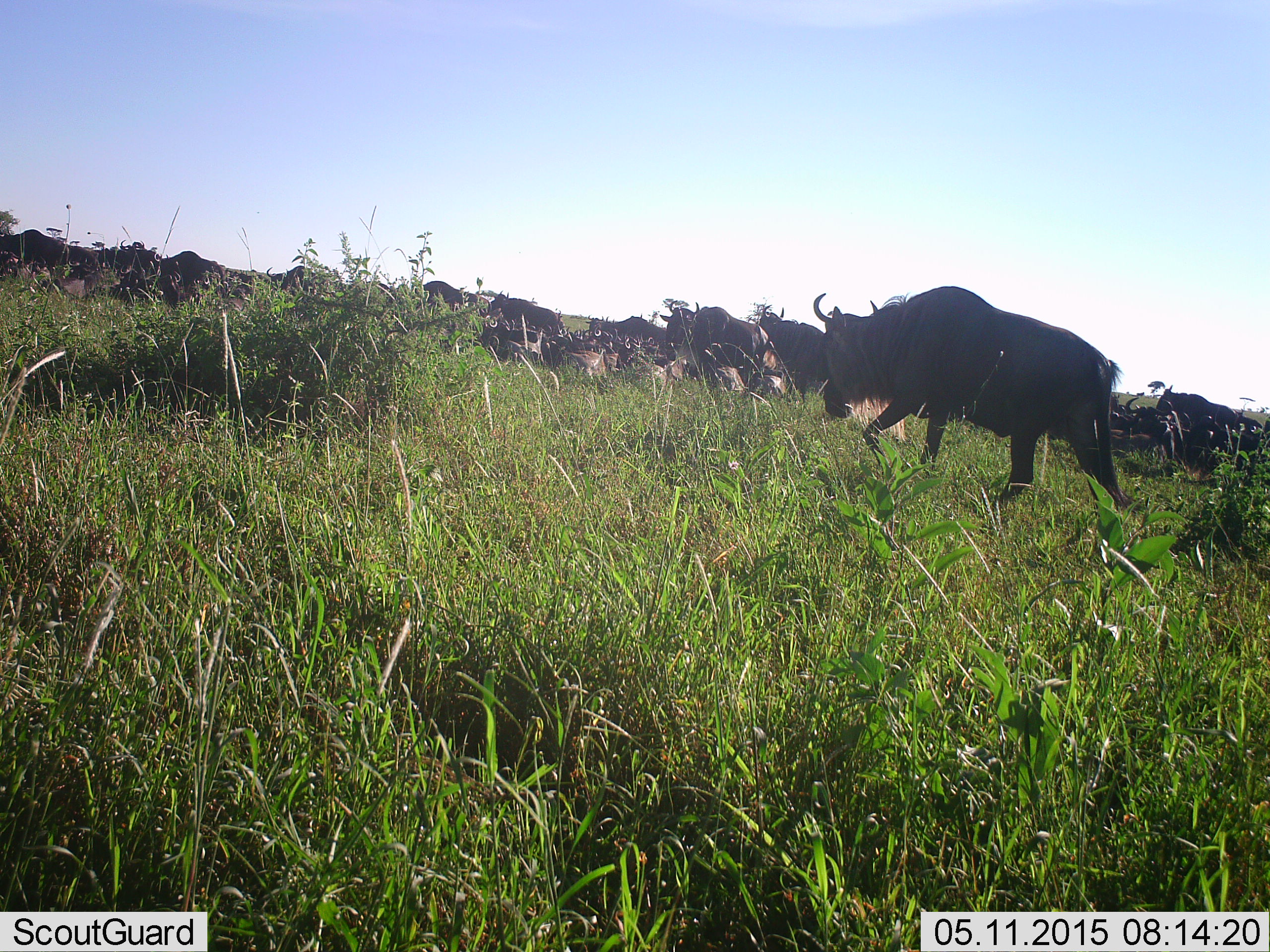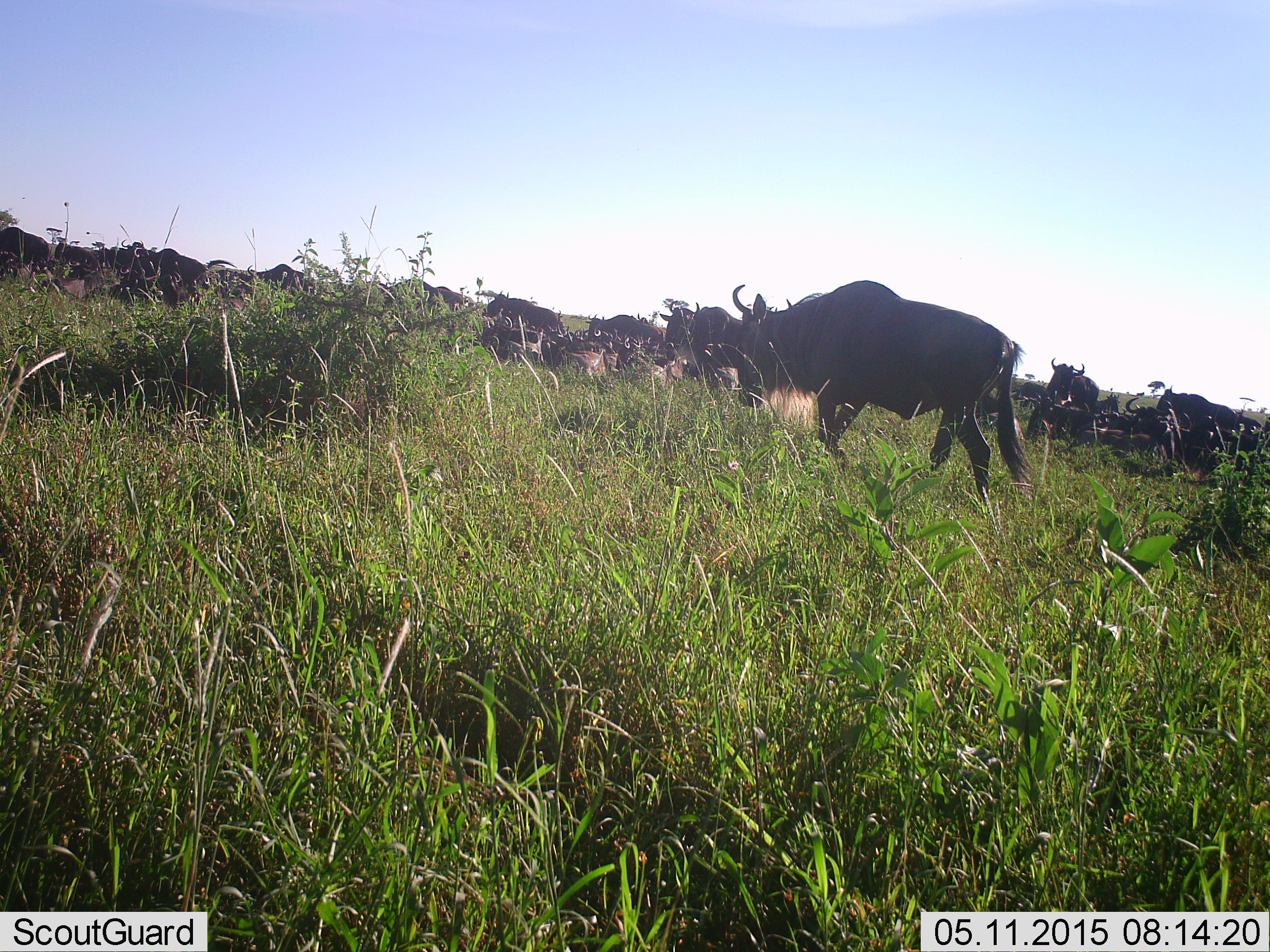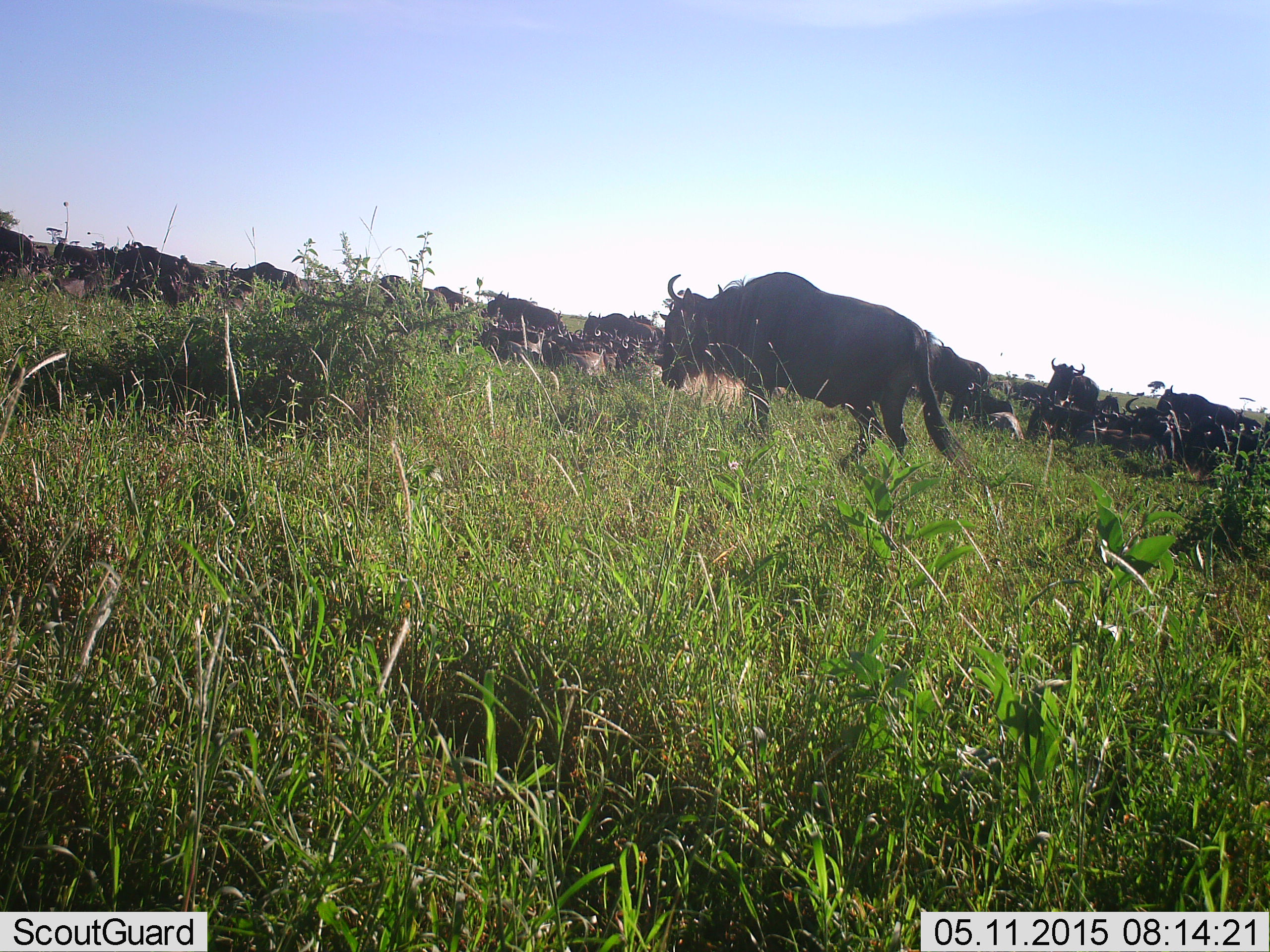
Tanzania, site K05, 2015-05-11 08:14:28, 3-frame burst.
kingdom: Animalia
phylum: Chordata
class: Mammalia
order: Artiodactyla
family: Bovidae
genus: Connochaetes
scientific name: Connochaetes taurinus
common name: blue wildebeest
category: wildebeest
Wildebeest (blue wildebeest) (Connochaetes taurinus), count 11-50. Behavior (volunteer vote fractions): standing 40%, resting 10%, moving 100%, interacting 0%. Young present (vote fraction): 0%. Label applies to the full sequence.